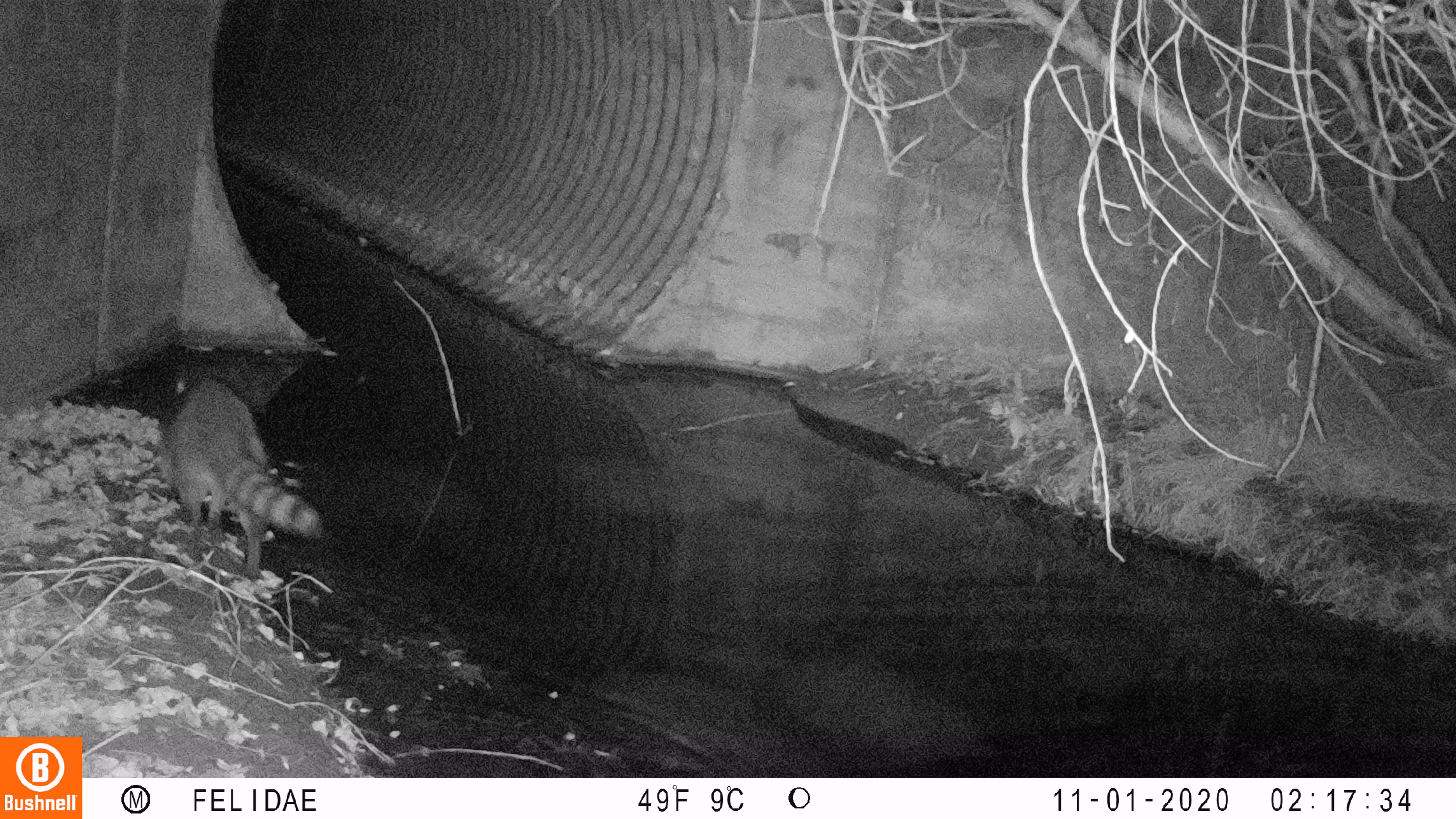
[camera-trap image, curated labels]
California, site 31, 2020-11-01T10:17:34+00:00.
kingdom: Animalia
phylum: Chordata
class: Mammalia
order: Carnivora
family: Procyonidae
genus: Procyon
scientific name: Procyon lotor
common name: raccoon